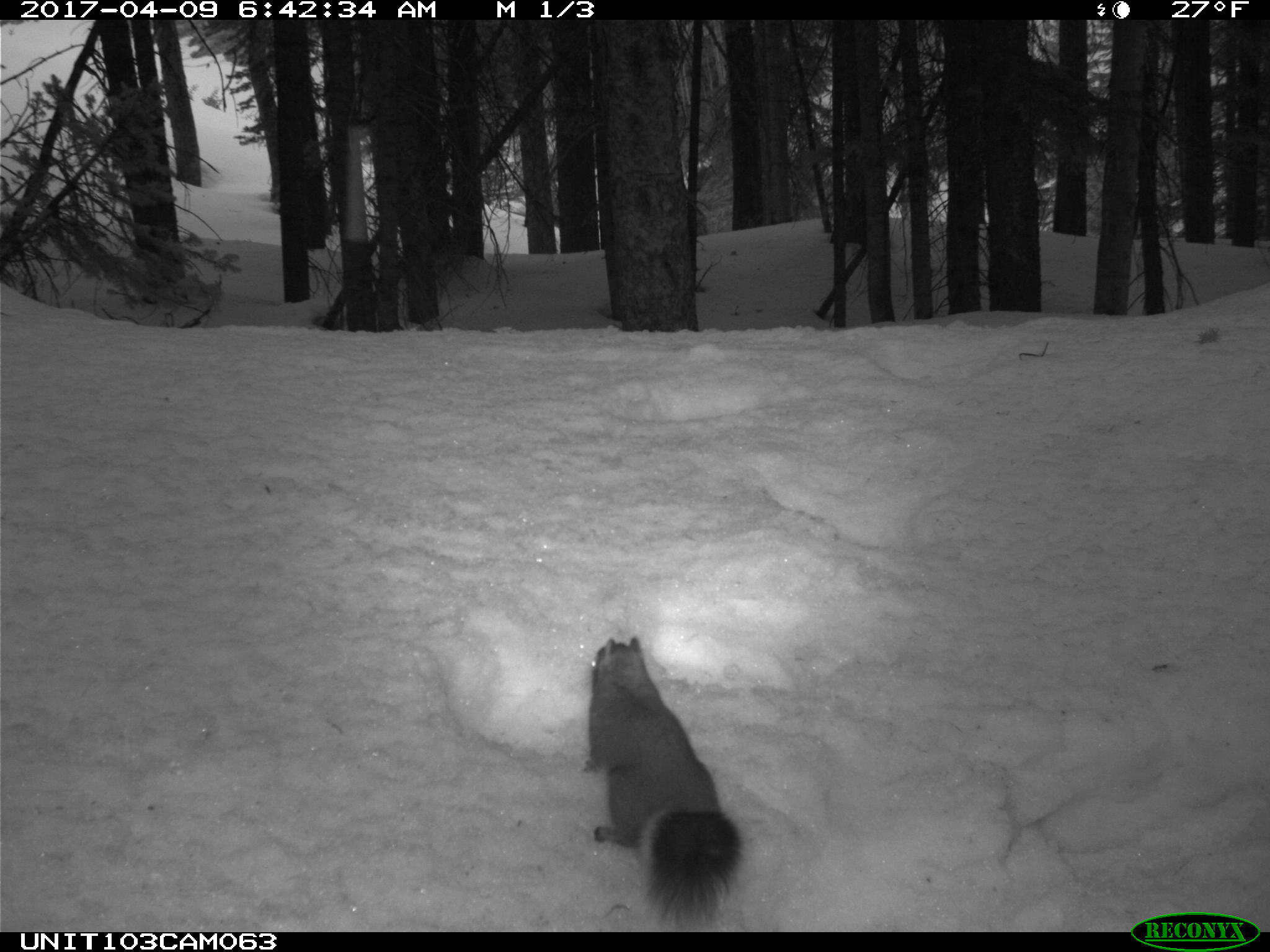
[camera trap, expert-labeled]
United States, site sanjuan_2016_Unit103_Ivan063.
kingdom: Animalia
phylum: Chordata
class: Mammalia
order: Rodentia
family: Sciuridae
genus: Tamiasciurus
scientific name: Tamiasciurus hudsonicus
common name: american red squirrel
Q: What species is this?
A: Tamiasciurus hudsonicus (american red squirrel).